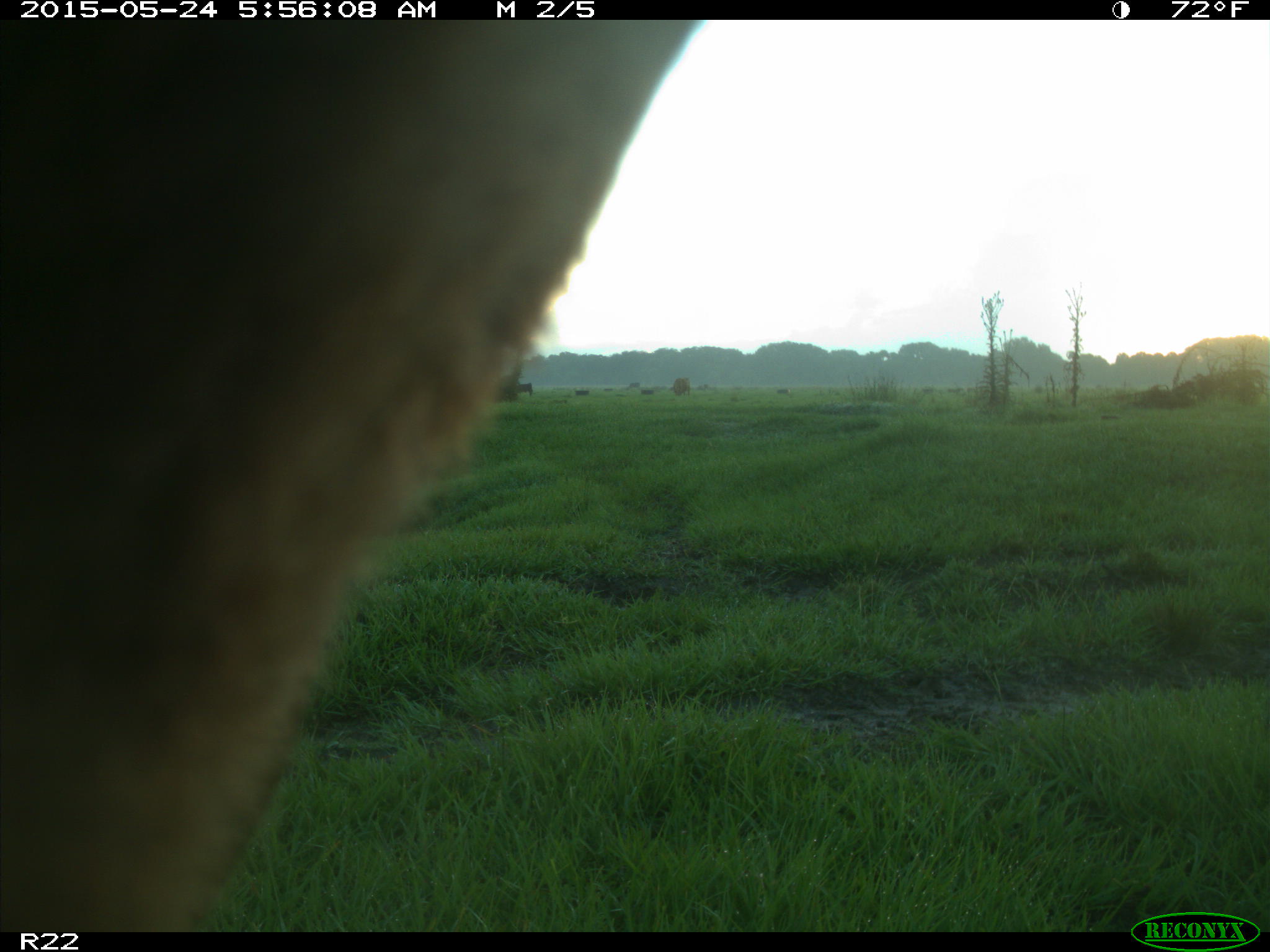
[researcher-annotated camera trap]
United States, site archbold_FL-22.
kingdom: Animalia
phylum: Chordata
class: Mammalia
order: Artiodactyla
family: Bovidae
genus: Bos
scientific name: Bos taurus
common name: domestic cow